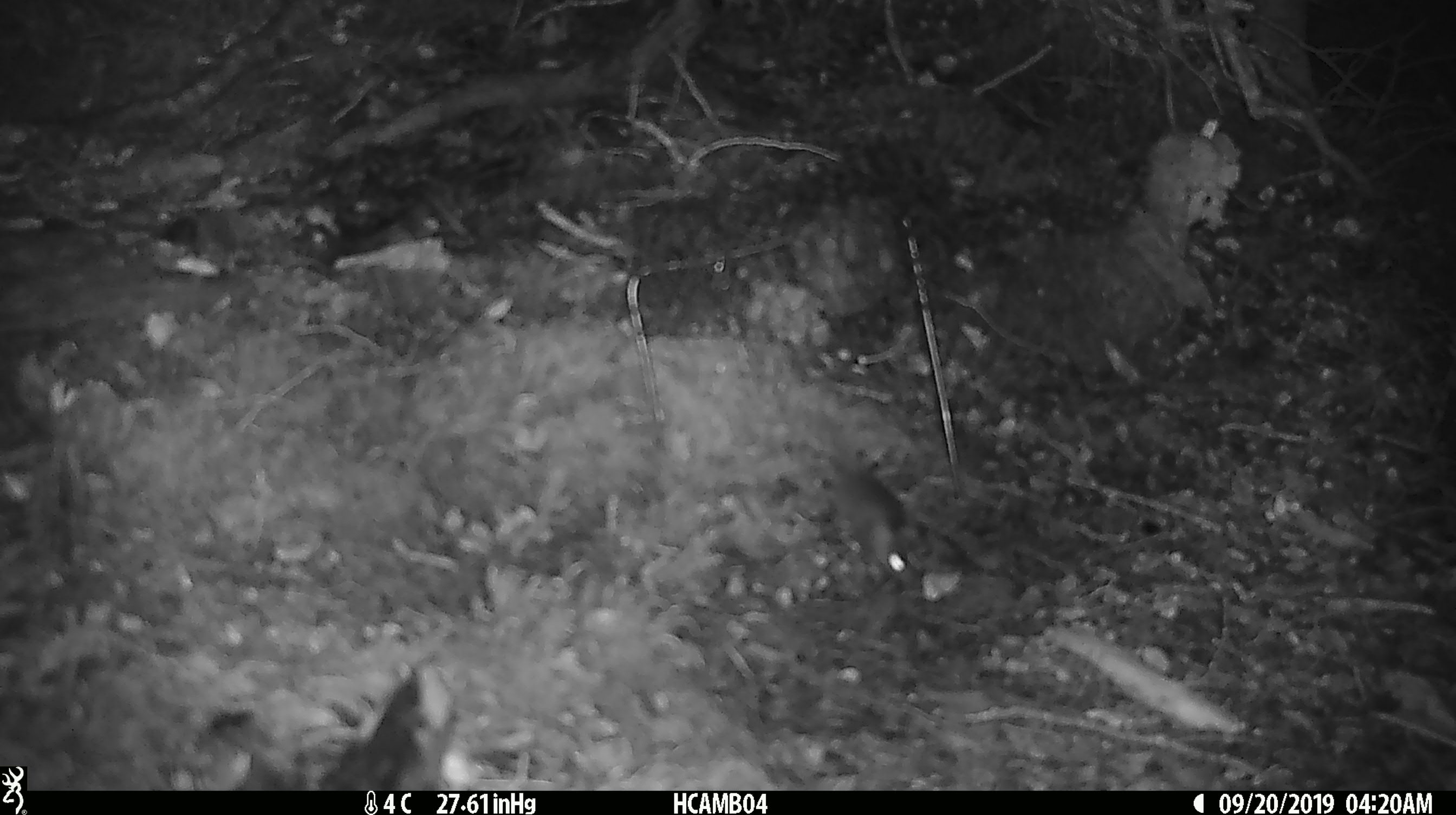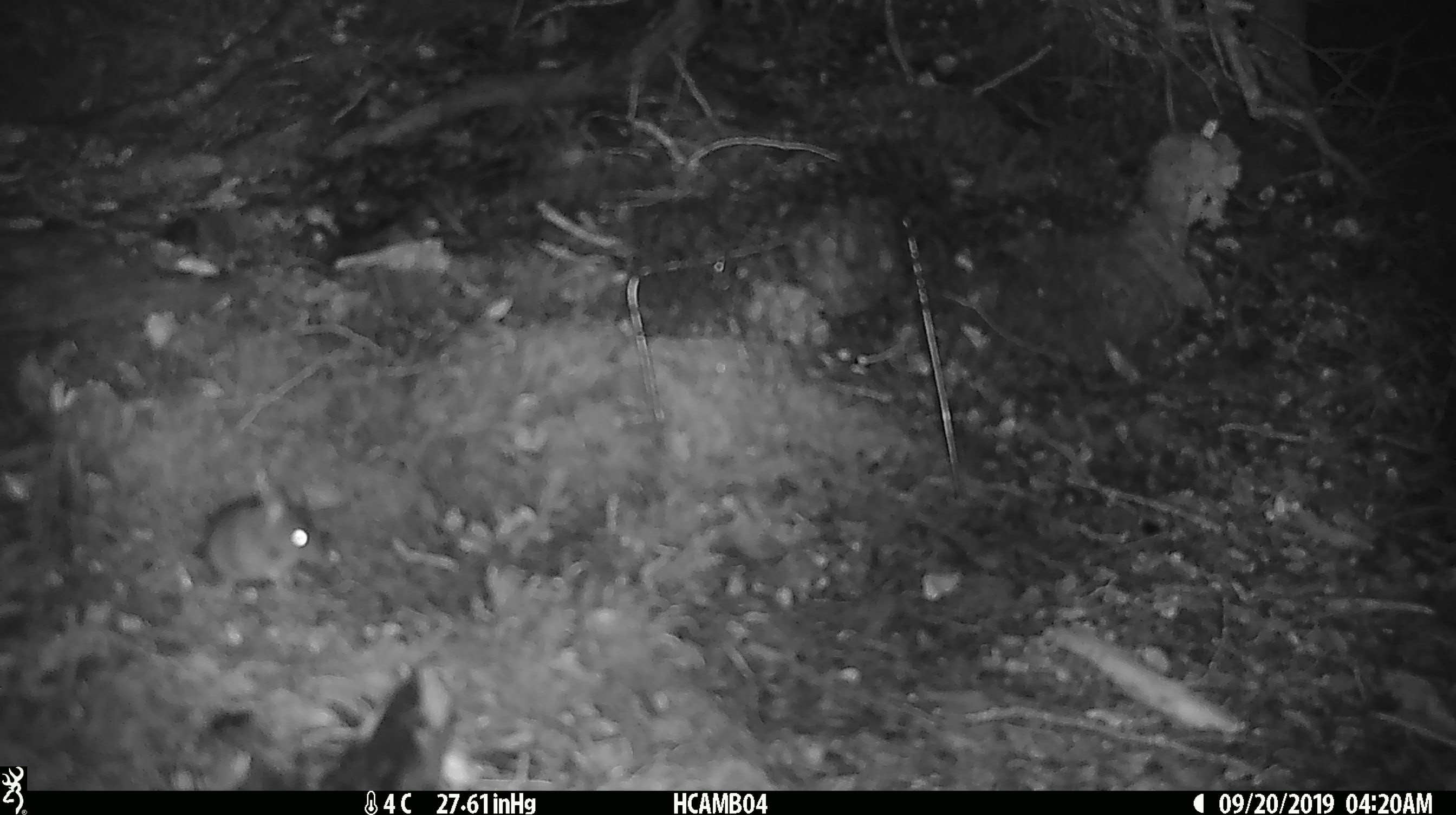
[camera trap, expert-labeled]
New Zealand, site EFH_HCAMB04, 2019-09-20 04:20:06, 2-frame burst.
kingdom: Animalia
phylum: Chordata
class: Mammalia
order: Rodentia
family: Muridae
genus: Mus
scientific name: Mus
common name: mouse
Mouse (Mus).